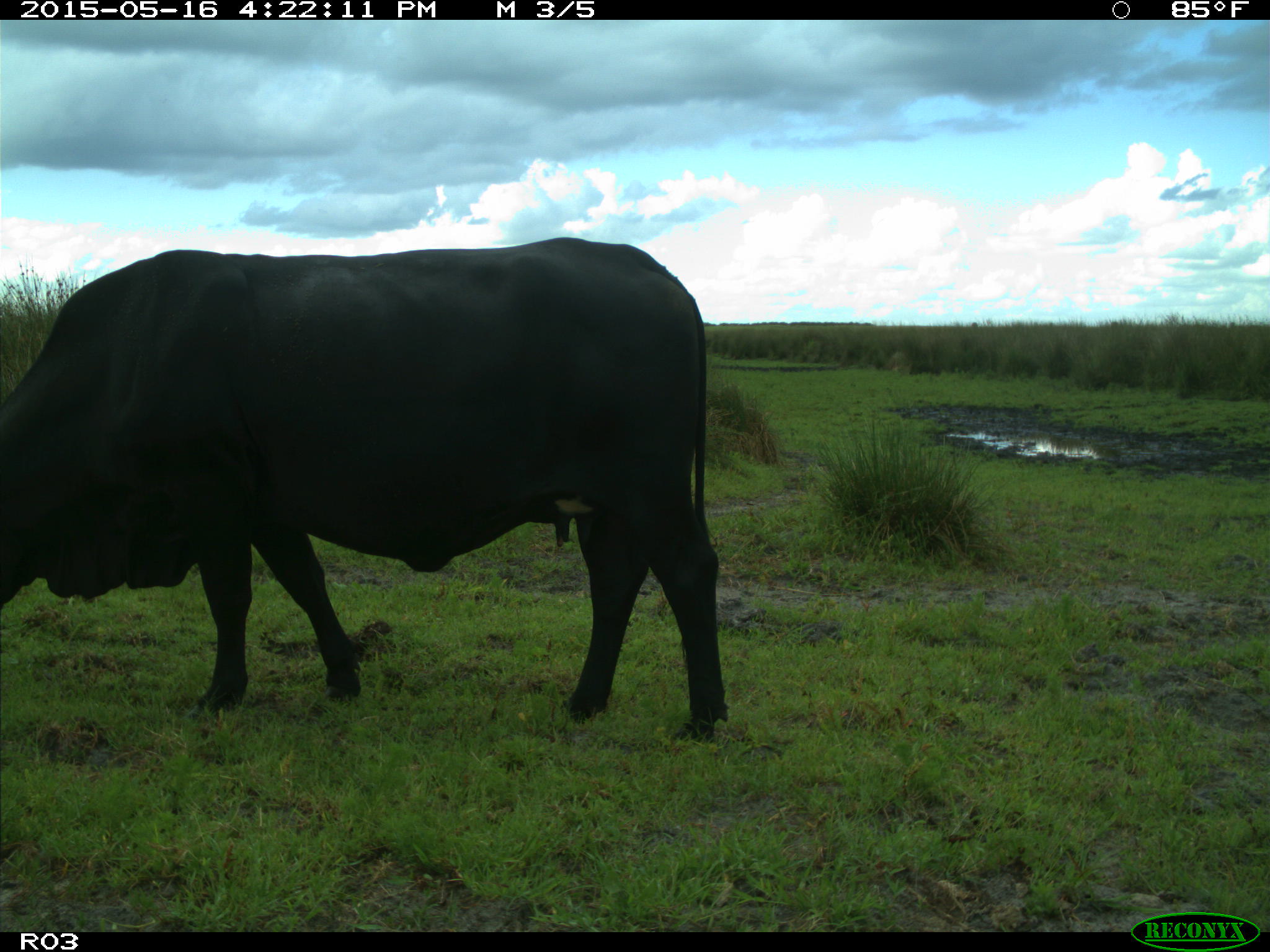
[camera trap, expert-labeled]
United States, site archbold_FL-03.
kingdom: Animalia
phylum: Chordata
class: Mammalia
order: Artiodactyla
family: Bovidae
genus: Bos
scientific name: Bos taurus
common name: domestic cow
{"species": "Bos taurus (domestic cow)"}